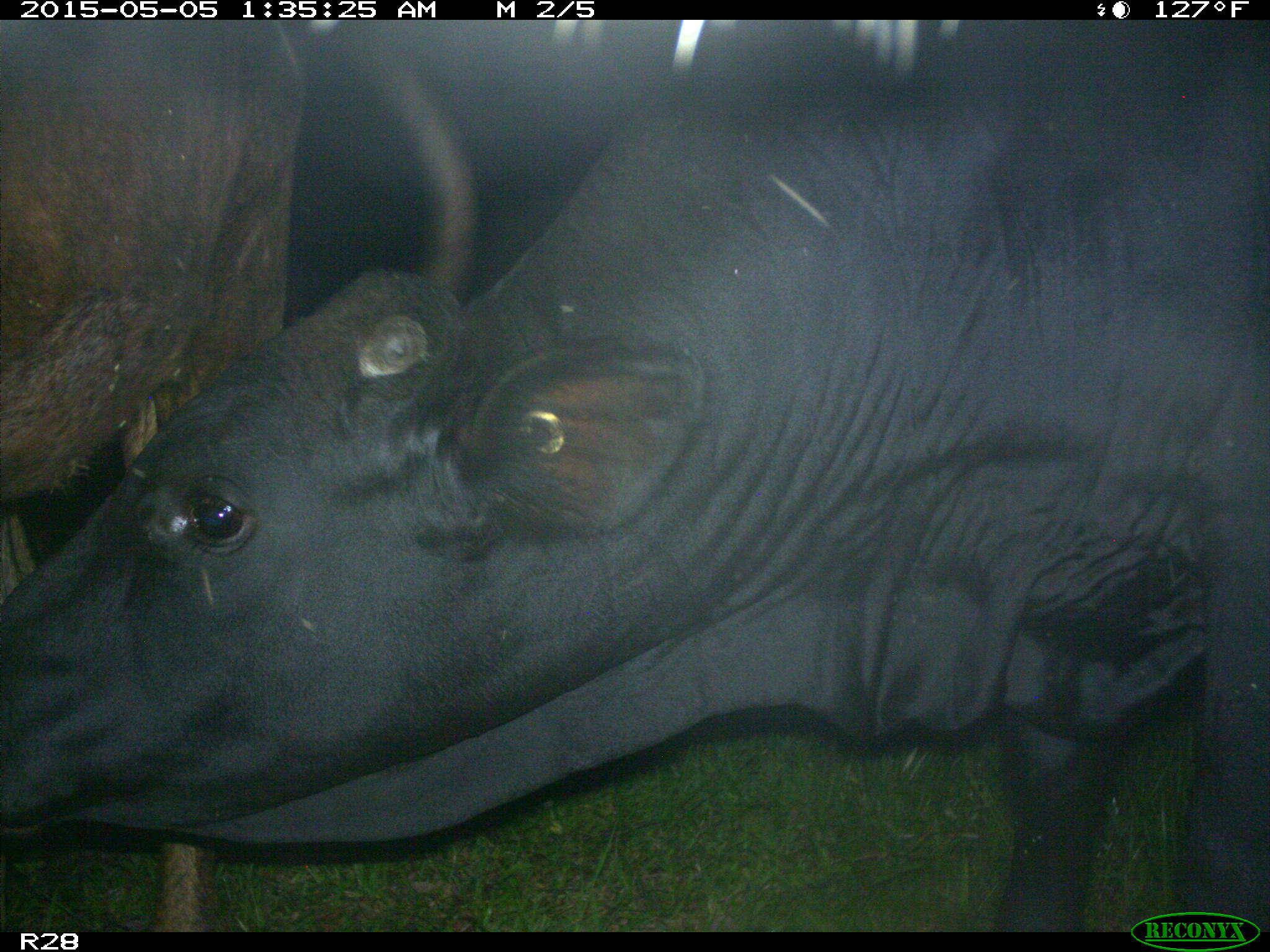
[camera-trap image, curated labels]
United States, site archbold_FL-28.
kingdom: Animalia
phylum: Chordata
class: Mammalia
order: Artiodactyla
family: Bovidae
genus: Bos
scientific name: Bos taurus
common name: domestic cow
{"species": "Bos taurus (domestic cow)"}